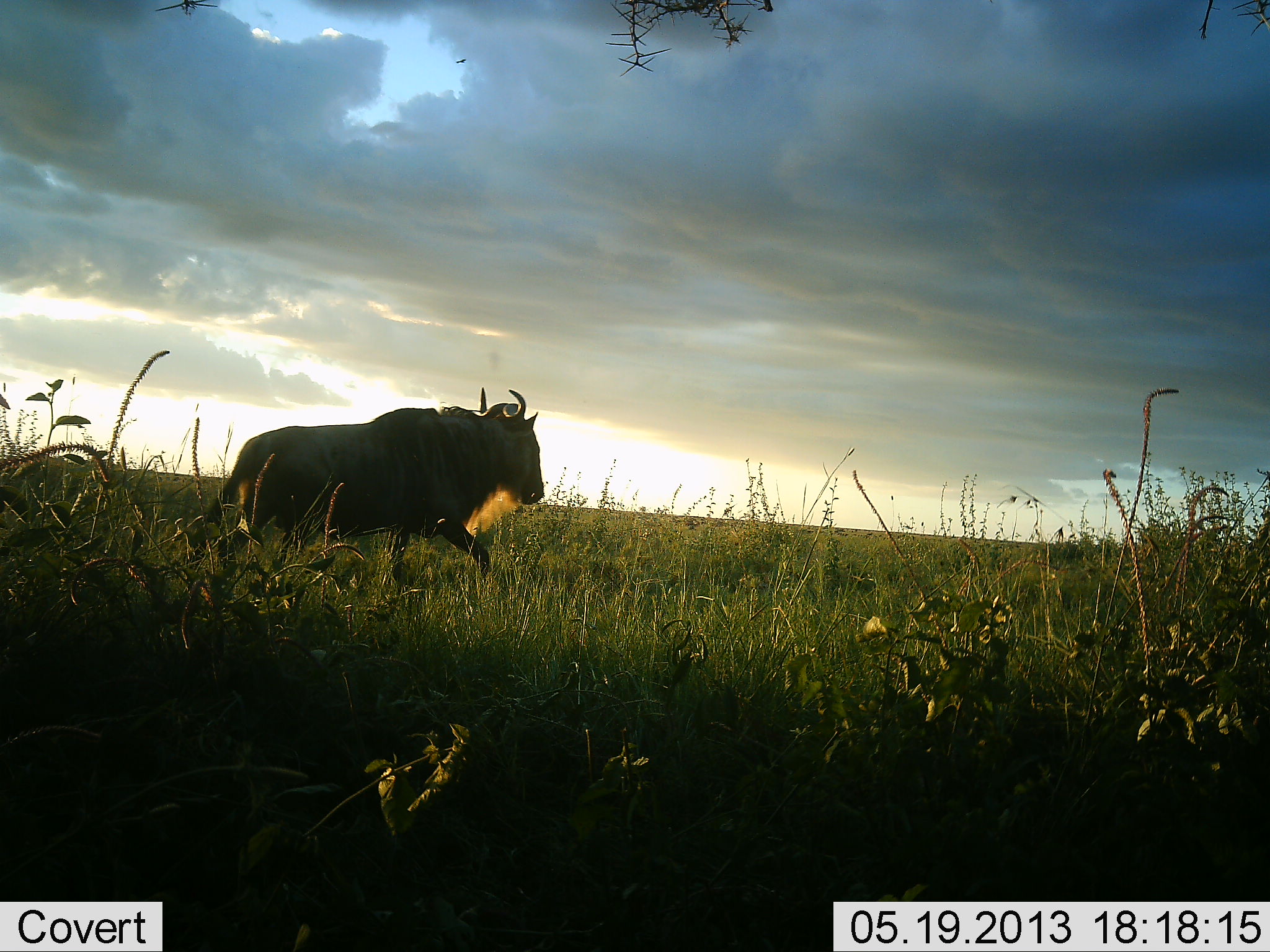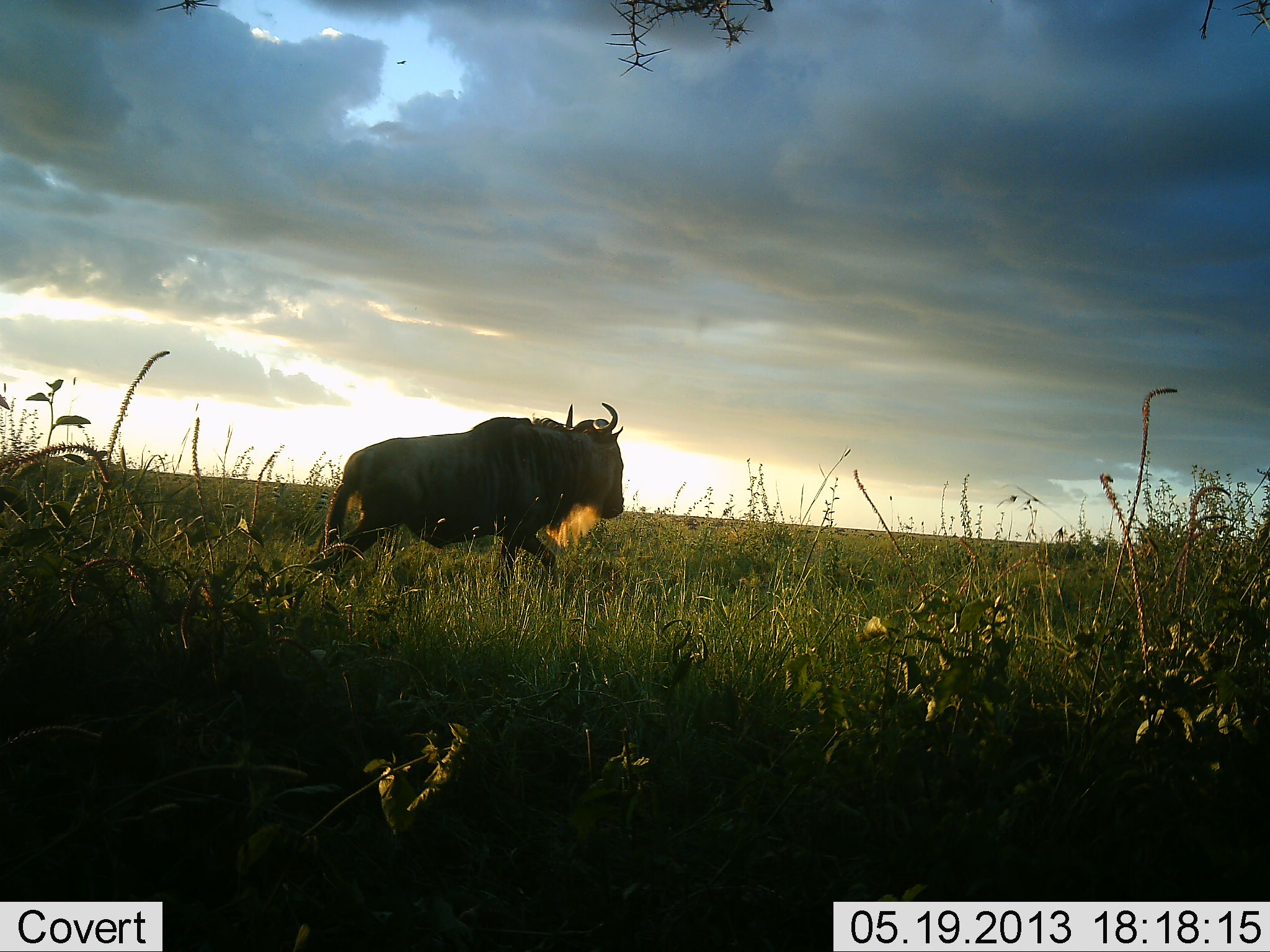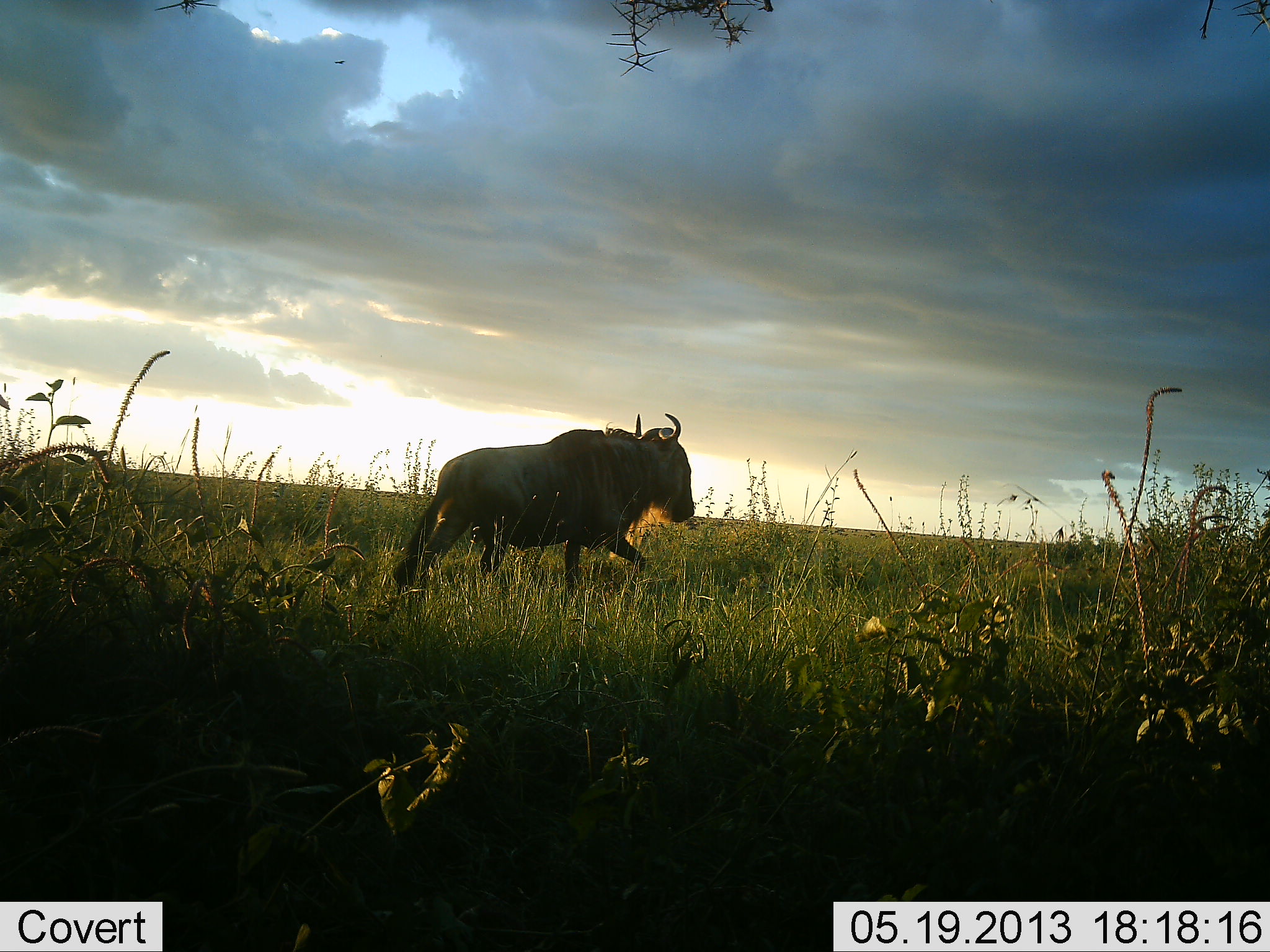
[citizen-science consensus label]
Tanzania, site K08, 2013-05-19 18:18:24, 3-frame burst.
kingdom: Animalia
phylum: Chordata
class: Mammalia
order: Artiodactyla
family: Bovidae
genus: Connochaetes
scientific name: Connochaetes taurinus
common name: blue wildebeest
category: wildebeest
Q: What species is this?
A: Wildebeest (blue wildebeest) (Connochaetes taurinus).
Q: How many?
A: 1.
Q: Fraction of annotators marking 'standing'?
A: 10%.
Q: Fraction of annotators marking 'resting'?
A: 0%.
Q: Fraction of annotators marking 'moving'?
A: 100%.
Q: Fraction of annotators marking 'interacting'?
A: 0%.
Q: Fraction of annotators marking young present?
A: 0%.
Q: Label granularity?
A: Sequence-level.